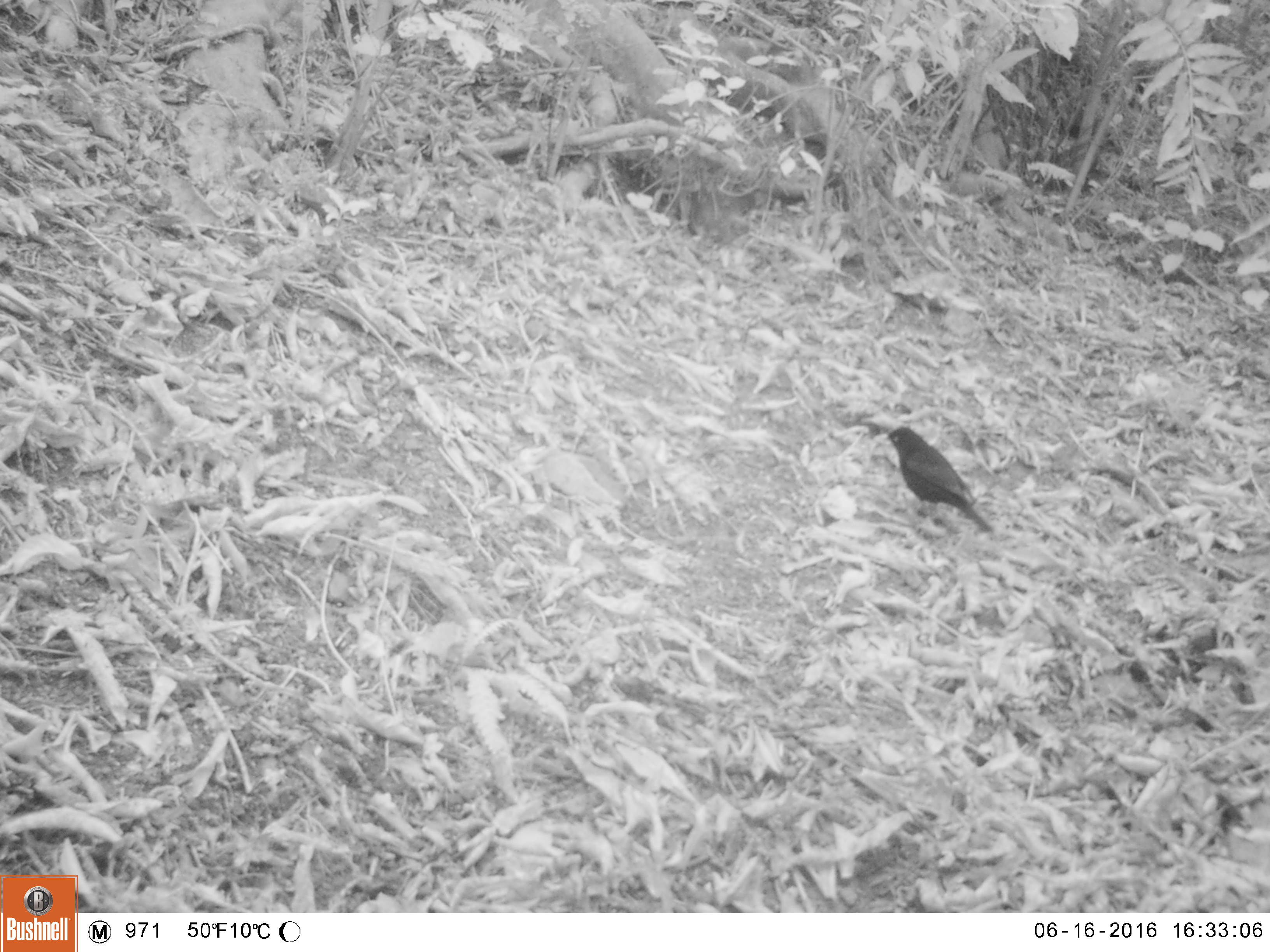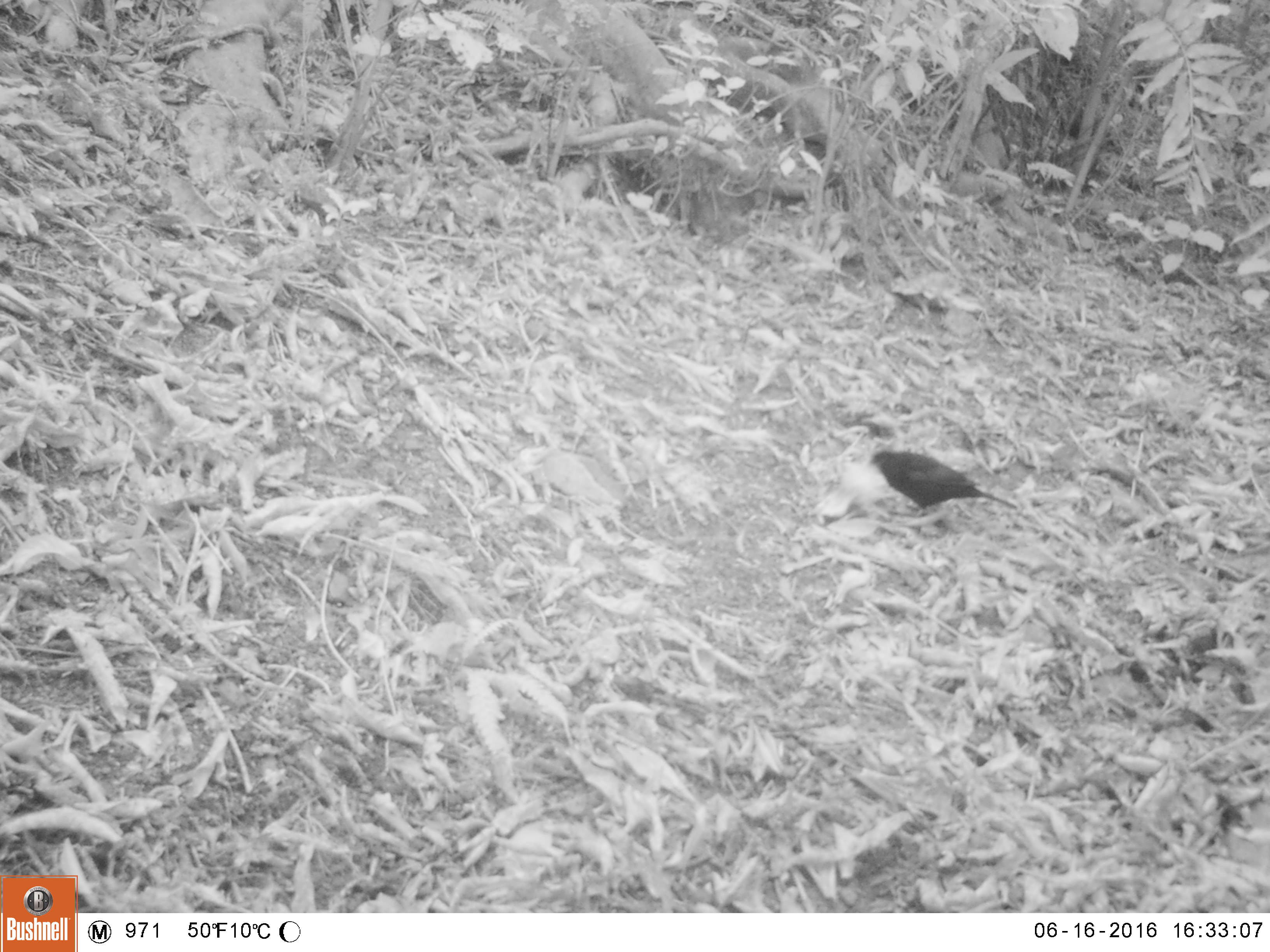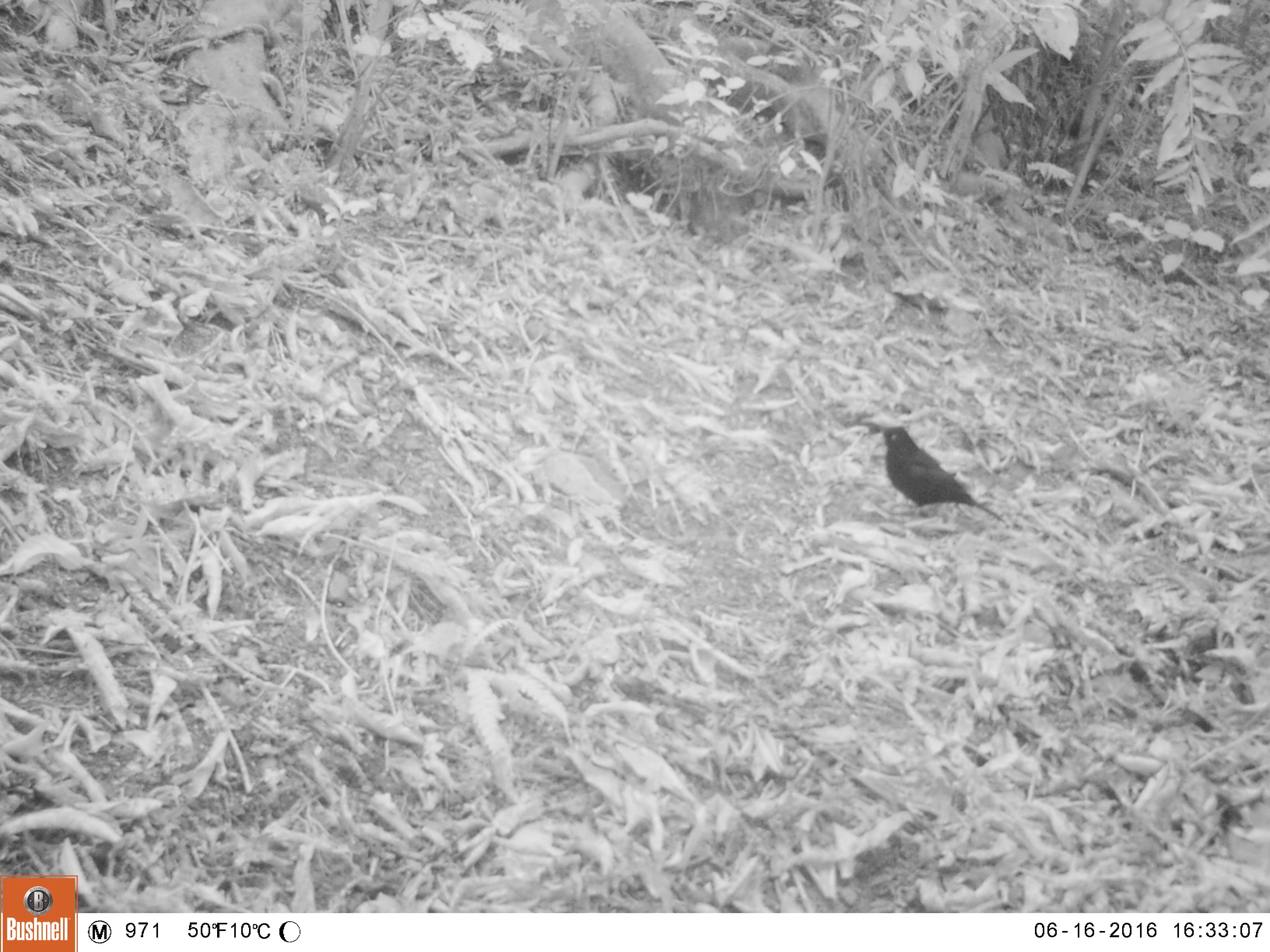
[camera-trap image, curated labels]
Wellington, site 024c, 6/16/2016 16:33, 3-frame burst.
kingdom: Animalia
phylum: Chordata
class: Aves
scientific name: Aves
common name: bird